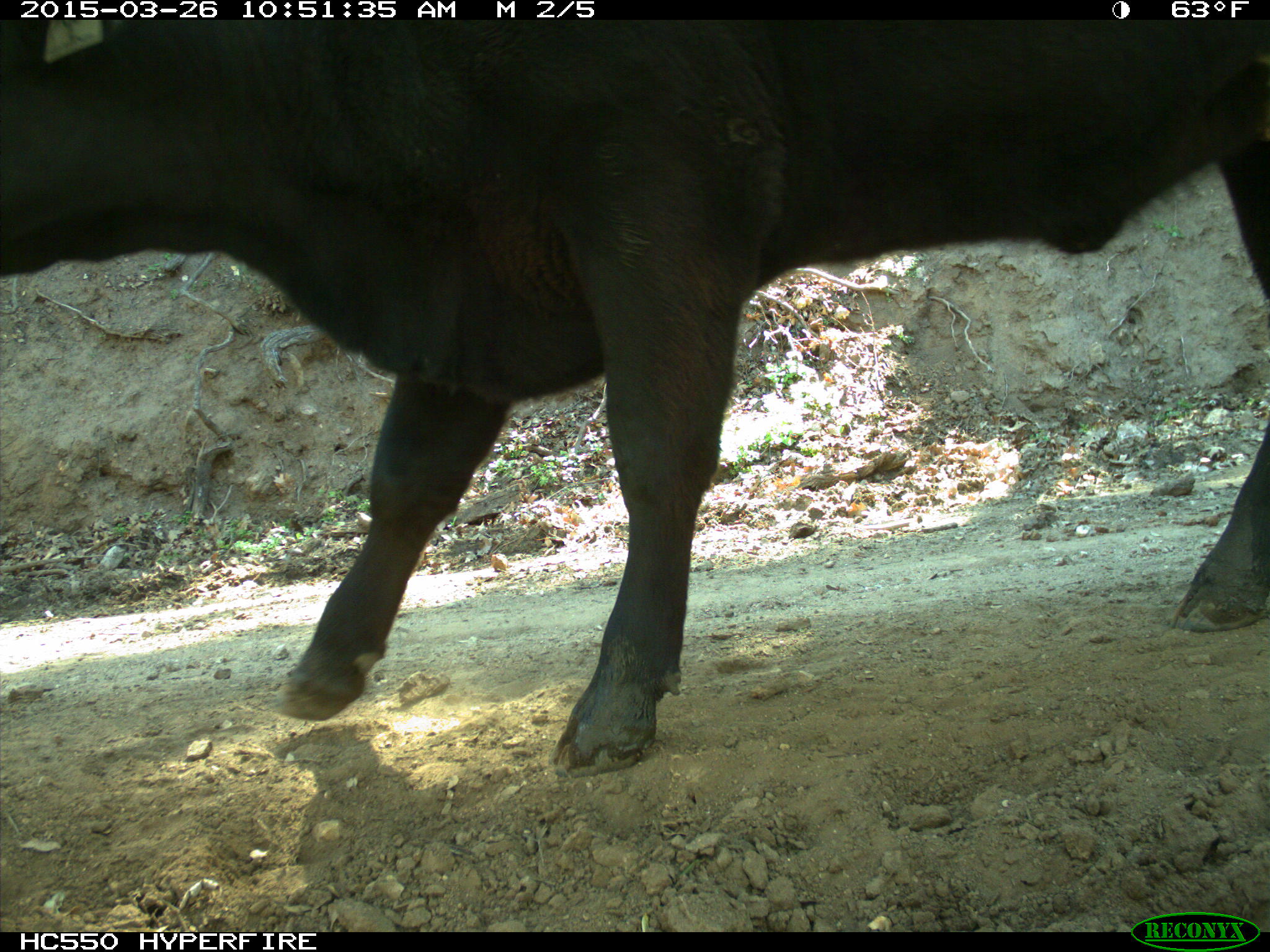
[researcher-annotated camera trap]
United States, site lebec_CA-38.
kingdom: Animalia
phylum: Chordata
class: Mammalia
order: Artiodactyla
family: Bovidae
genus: Bos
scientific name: Bos taurus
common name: domestic cow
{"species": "Bos taurus (domestic cow)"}